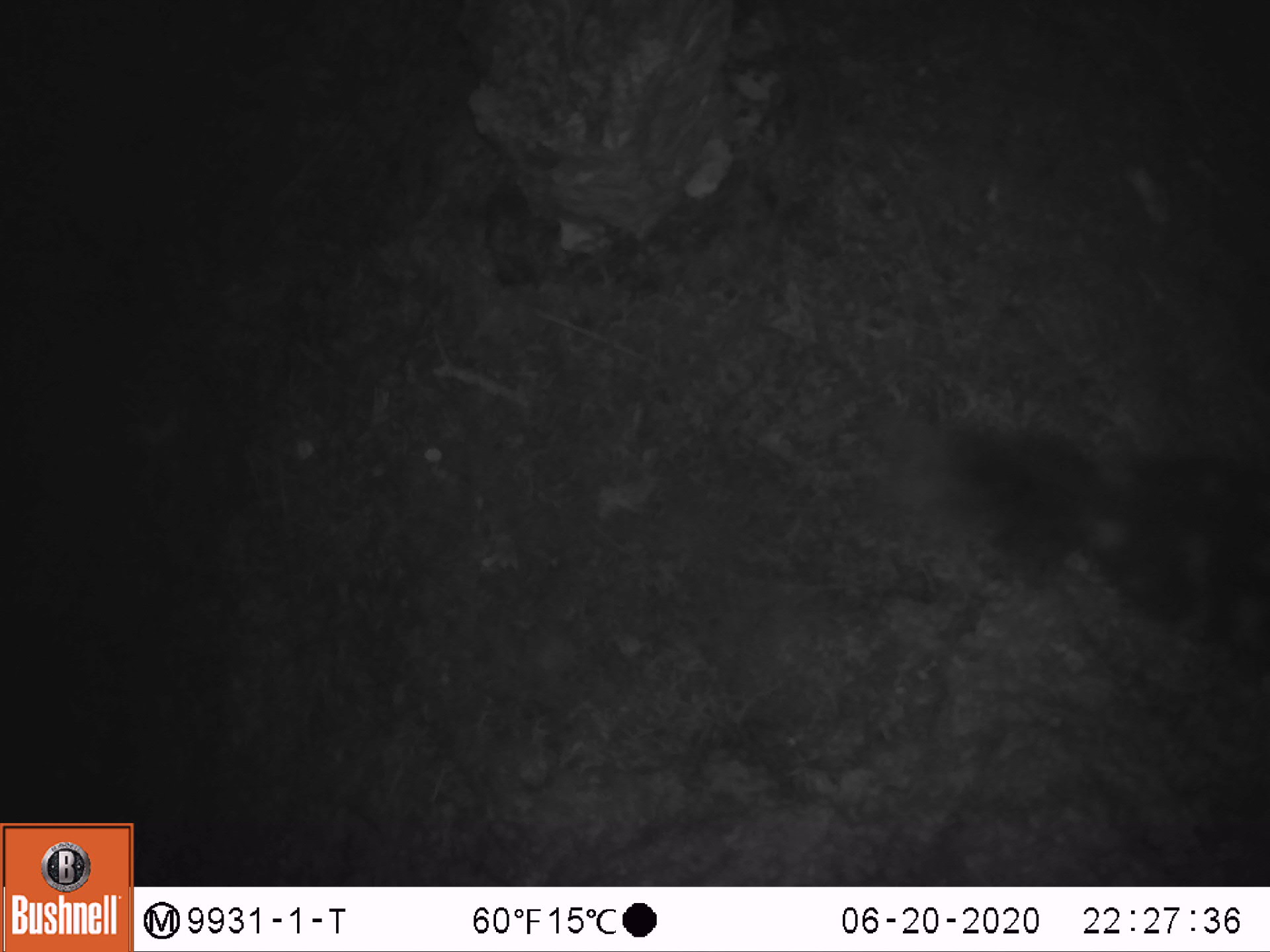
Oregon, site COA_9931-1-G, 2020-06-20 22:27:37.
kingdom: Animalia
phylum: Chordata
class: Mammalia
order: Carnivora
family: Mephitidae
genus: Spilogale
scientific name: Spilogale gracilis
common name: western spotted skunk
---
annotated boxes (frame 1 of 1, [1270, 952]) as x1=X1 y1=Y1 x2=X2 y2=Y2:
western spotted skunk: x1=913 y1=393 x2=1259 y2=637